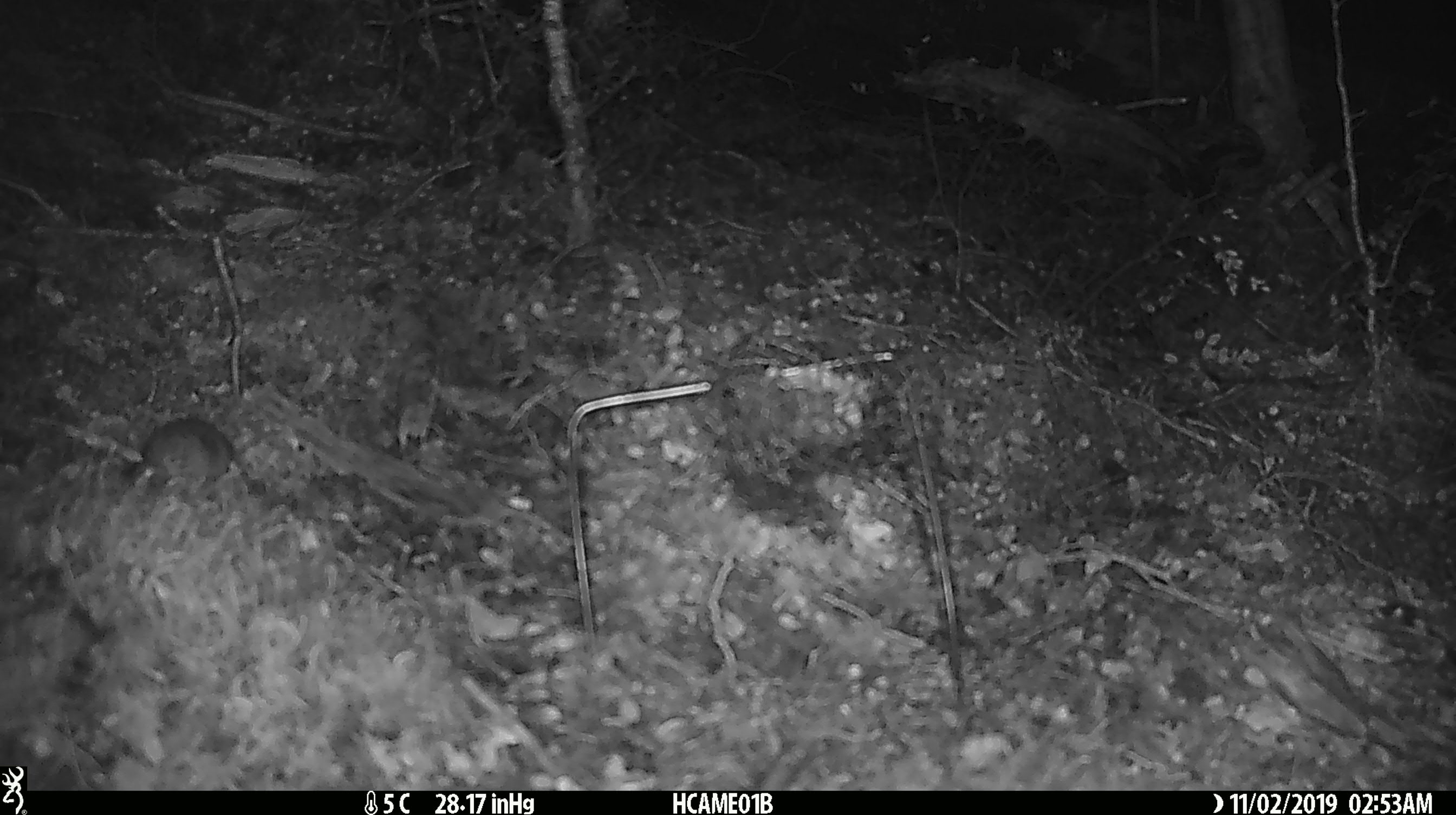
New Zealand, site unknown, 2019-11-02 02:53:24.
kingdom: Animalia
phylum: Chordata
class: Mammalia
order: Rodentia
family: Muridae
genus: Mus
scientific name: Mus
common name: mouse